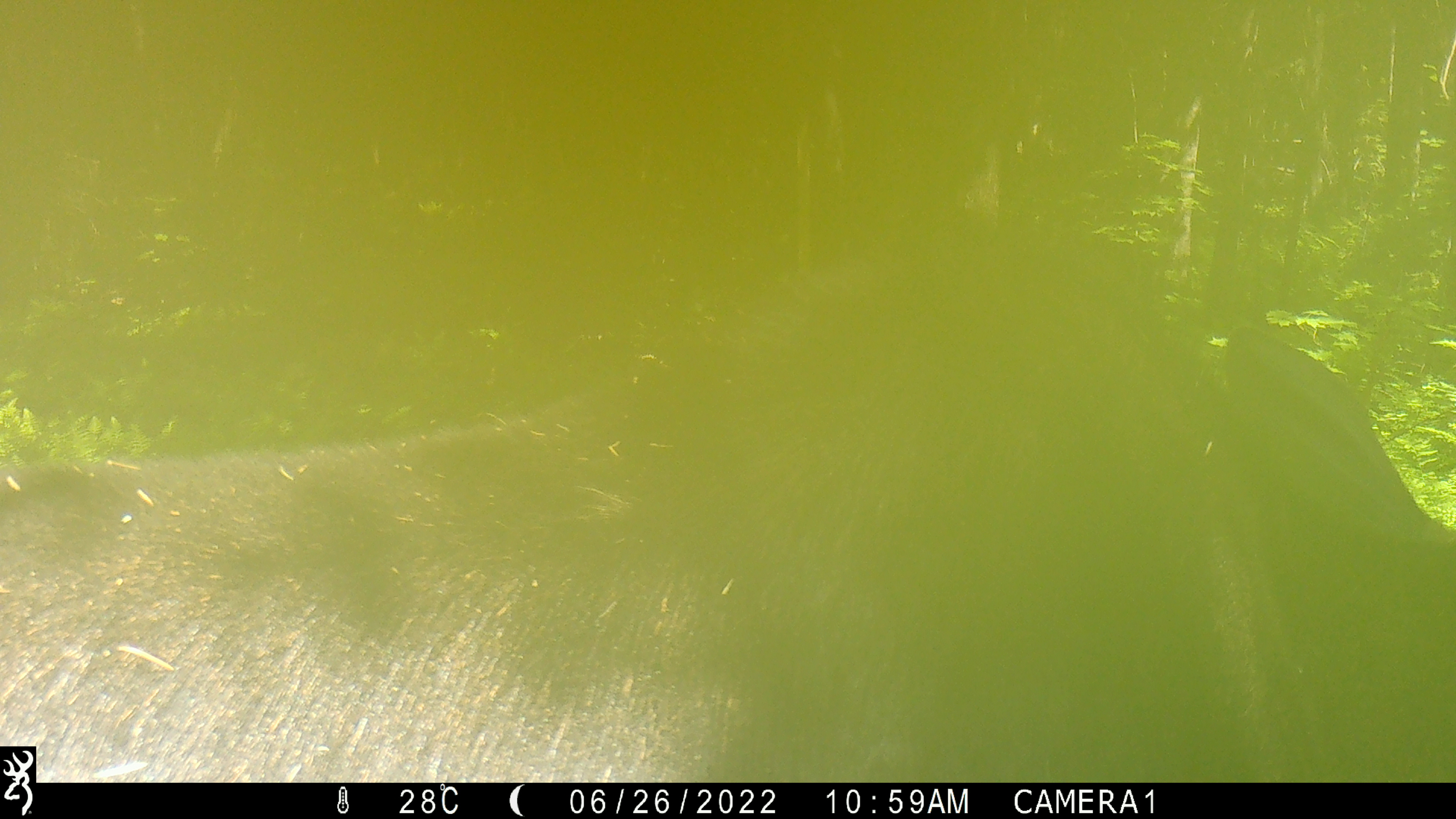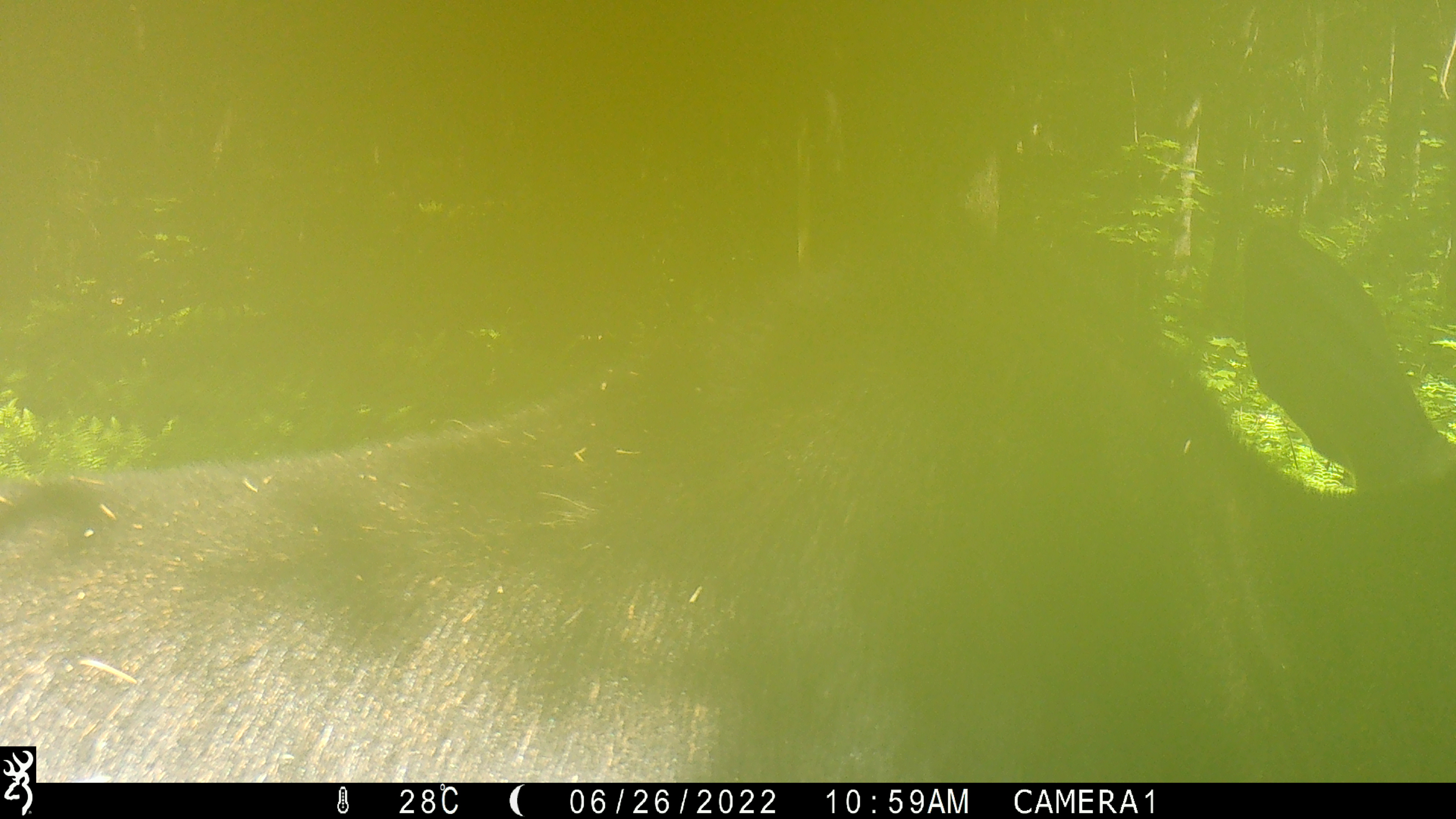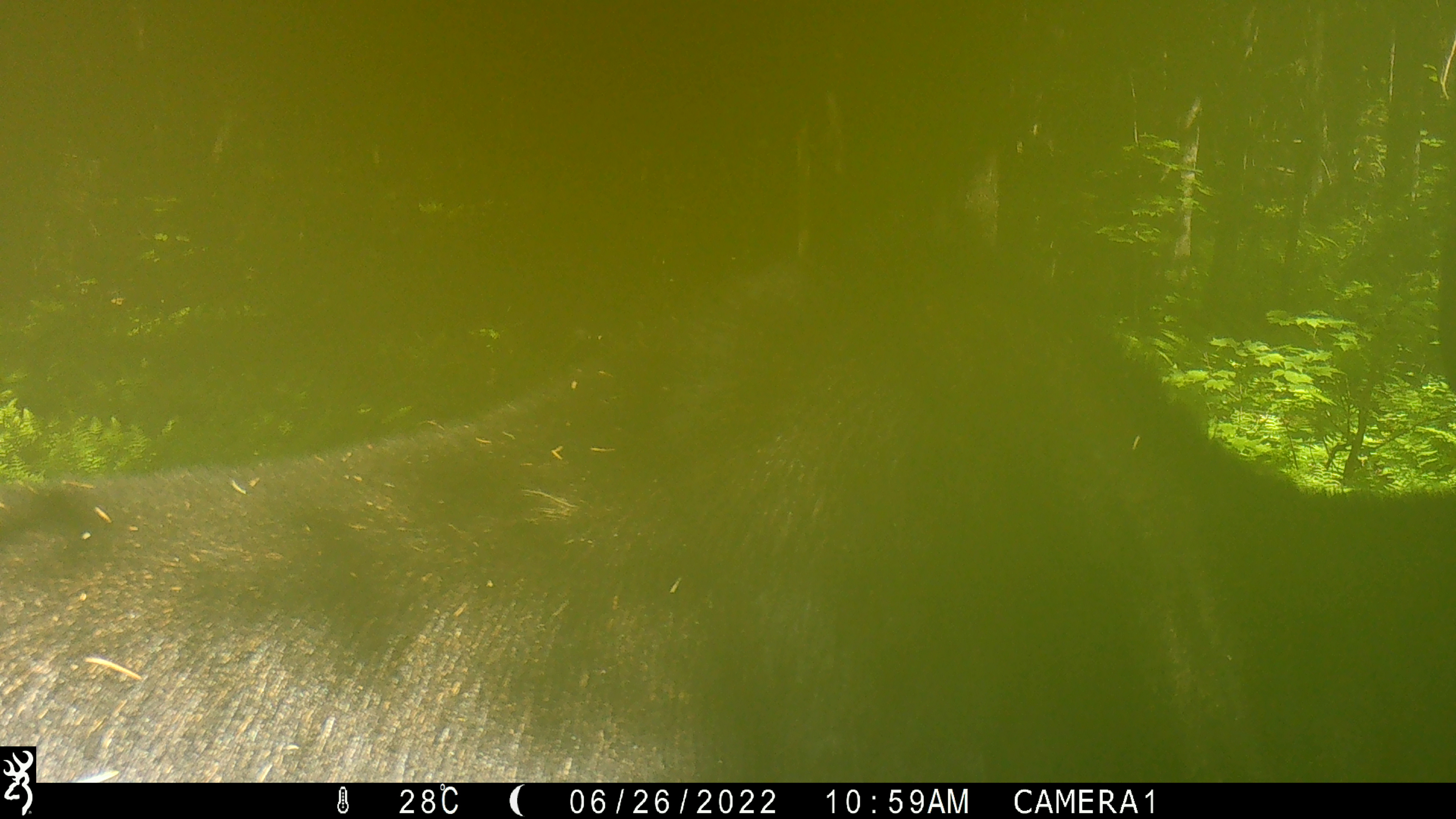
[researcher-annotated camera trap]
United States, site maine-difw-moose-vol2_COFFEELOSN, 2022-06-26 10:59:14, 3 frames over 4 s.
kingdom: Animalia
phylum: Chordata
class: Mammalia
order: Artiodactyla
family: Cervidae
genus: Alces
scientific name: Alces alces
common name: moose